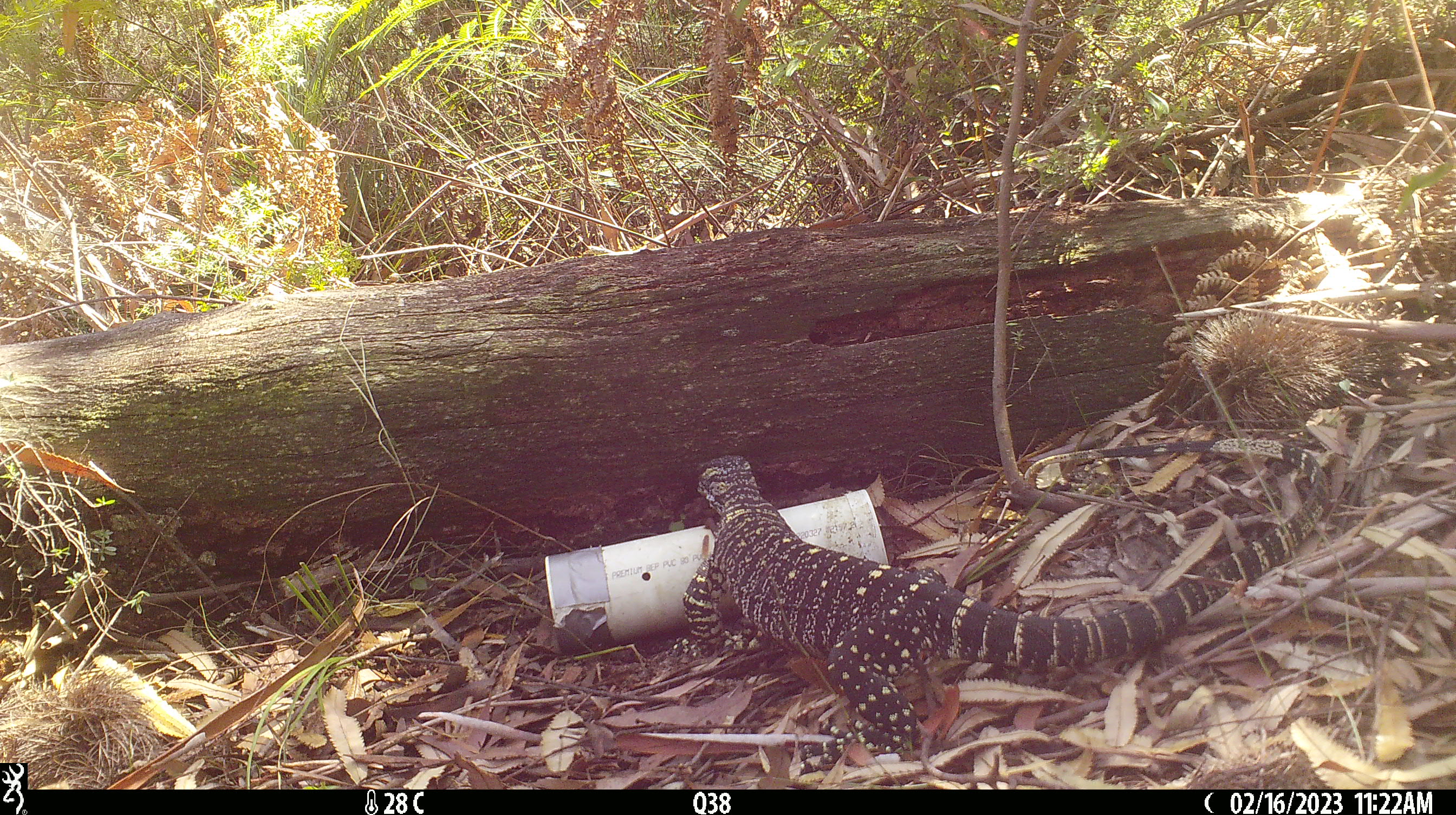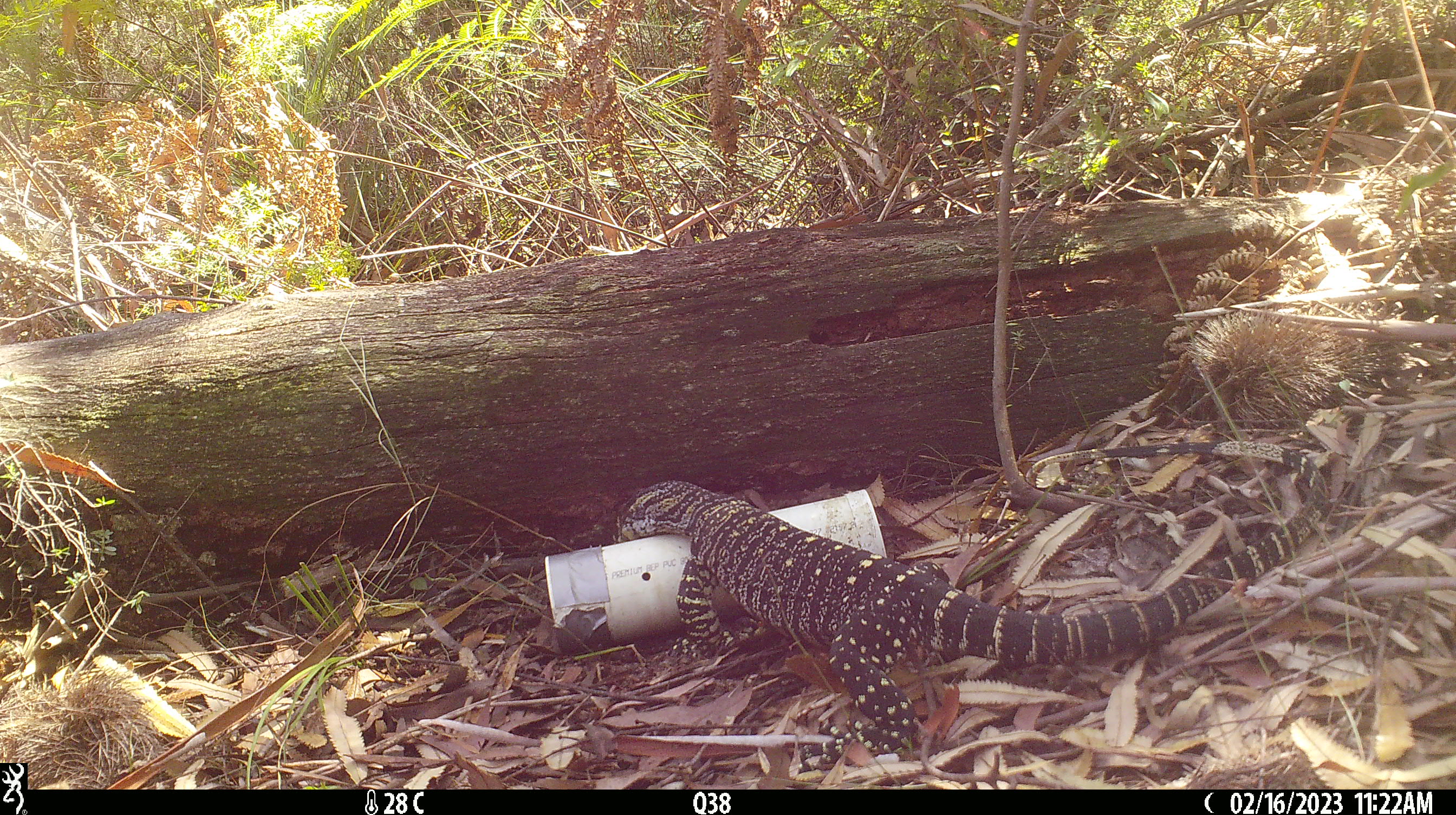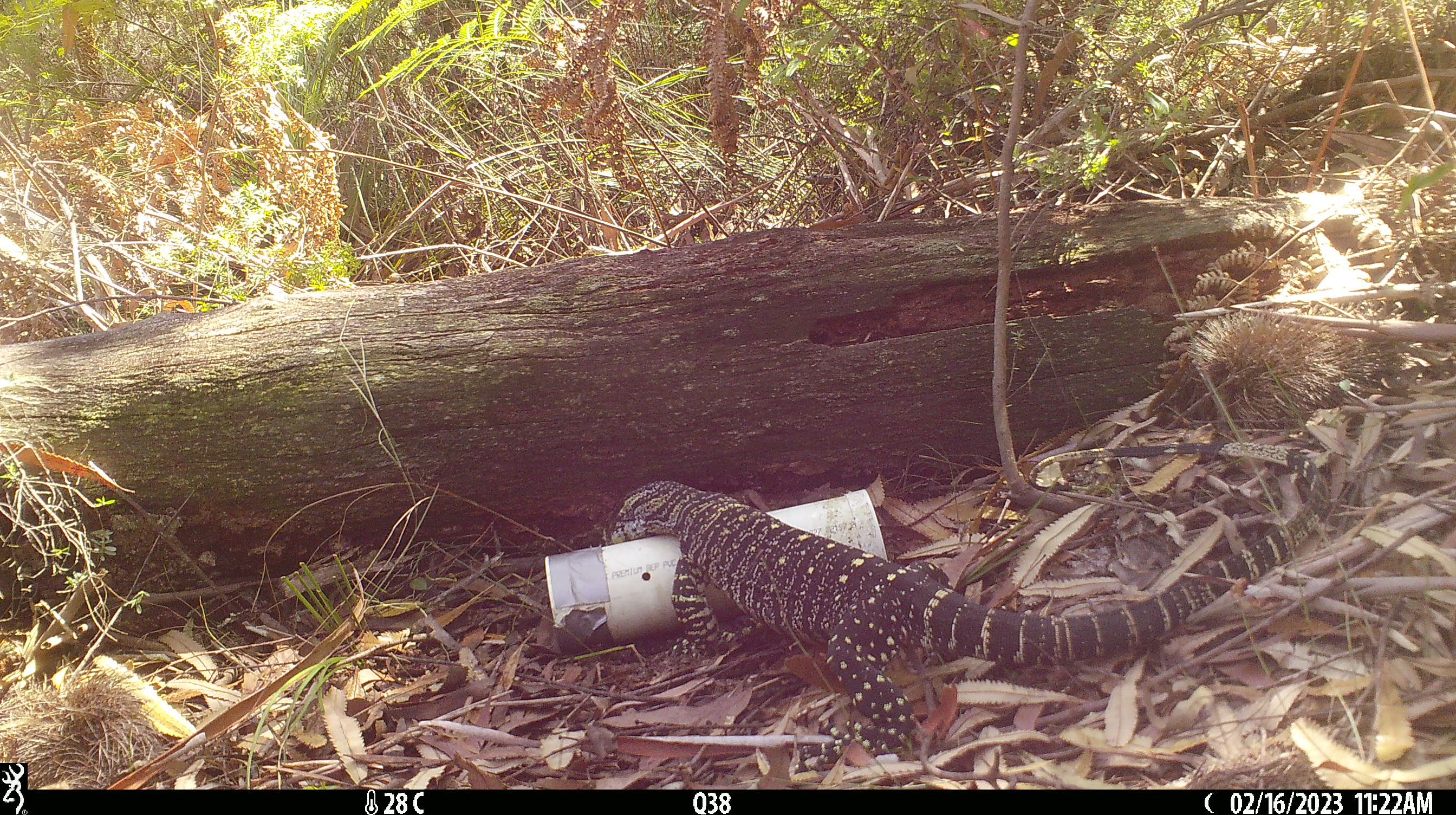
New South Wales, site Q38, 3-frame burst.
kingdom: Animalia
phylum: Chordata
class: Reptilia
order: Squamata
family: Varanidae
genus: Varanus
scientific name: Varanus varius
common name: lace monitor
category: goanna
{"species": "goanna (lace monitor) (Varanus varius)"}